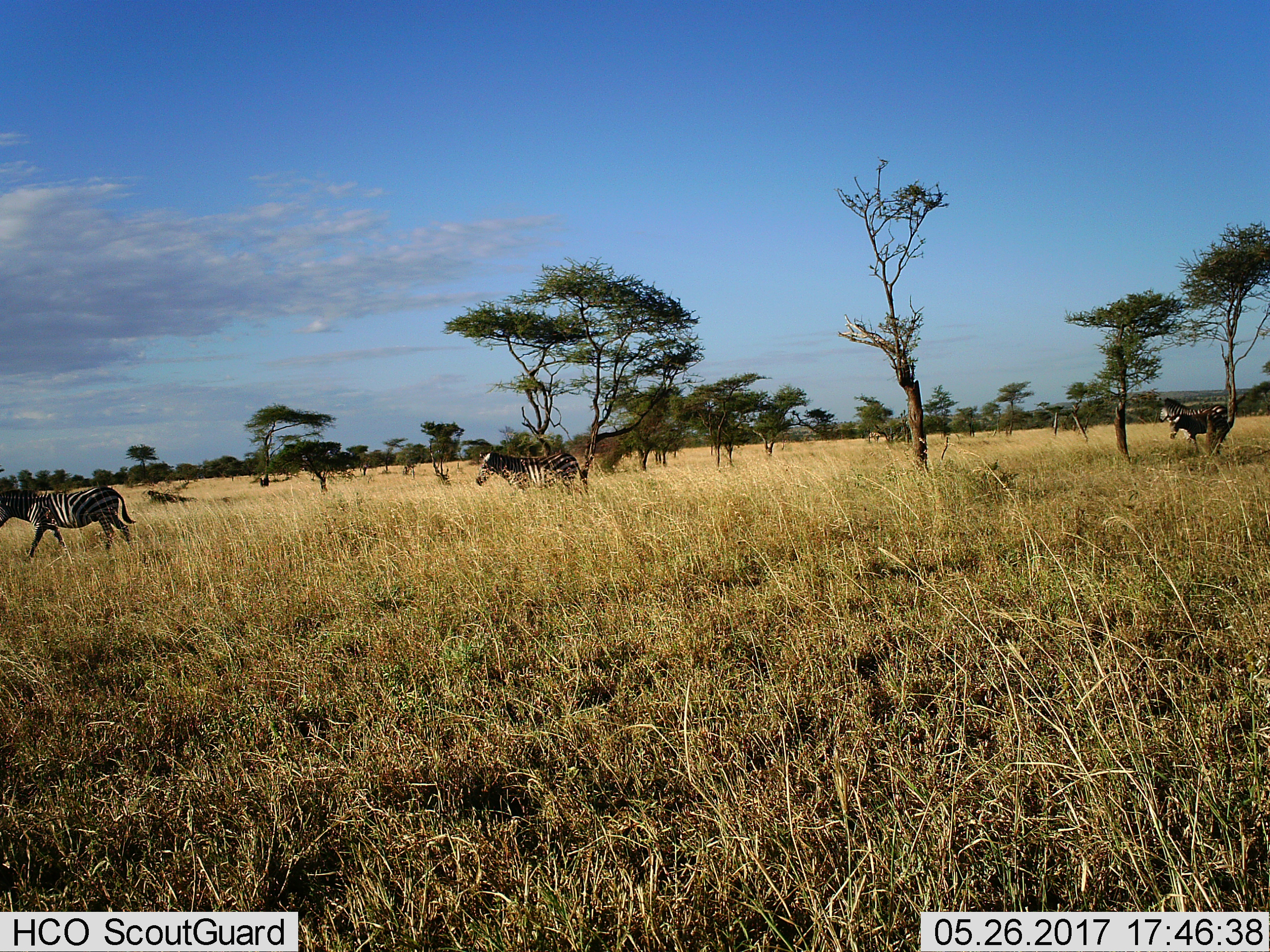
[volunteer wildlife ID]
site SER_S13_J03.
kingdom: Animalia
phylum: Chordata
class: Mammalia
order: Perissodactyla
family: Equidae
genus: Equus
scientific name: Equus quagga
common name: plains zebra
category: zebraplains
Zebraplains (plains zebra) (Equus quagga), count 4. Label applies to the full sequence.